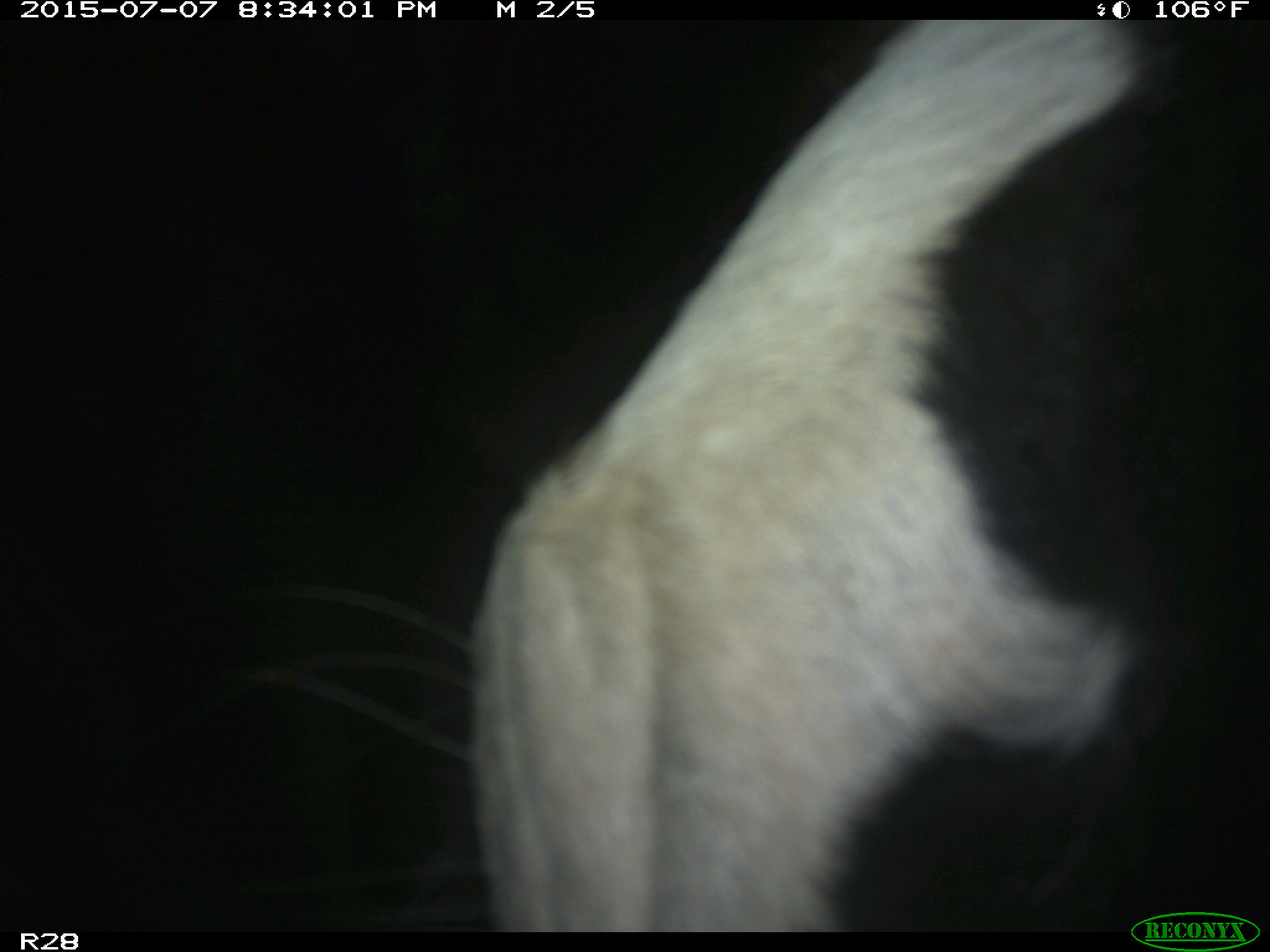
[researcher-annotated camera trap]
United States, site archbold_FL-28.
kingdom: Animalia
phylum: Chordata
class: Mammalia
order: Artiodactyla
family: Bovidae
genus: Bos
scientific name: Bos taurus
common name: domestic cow